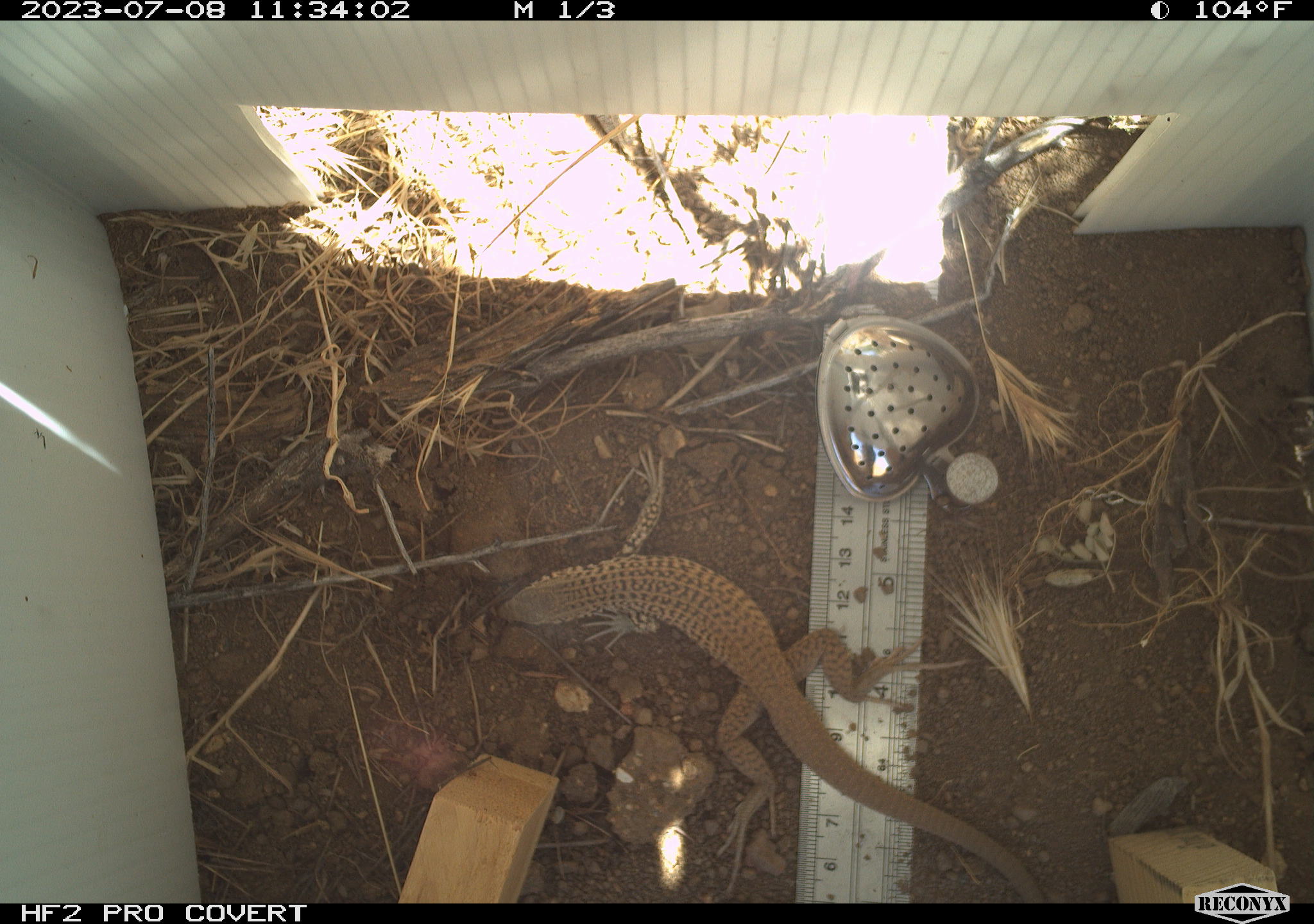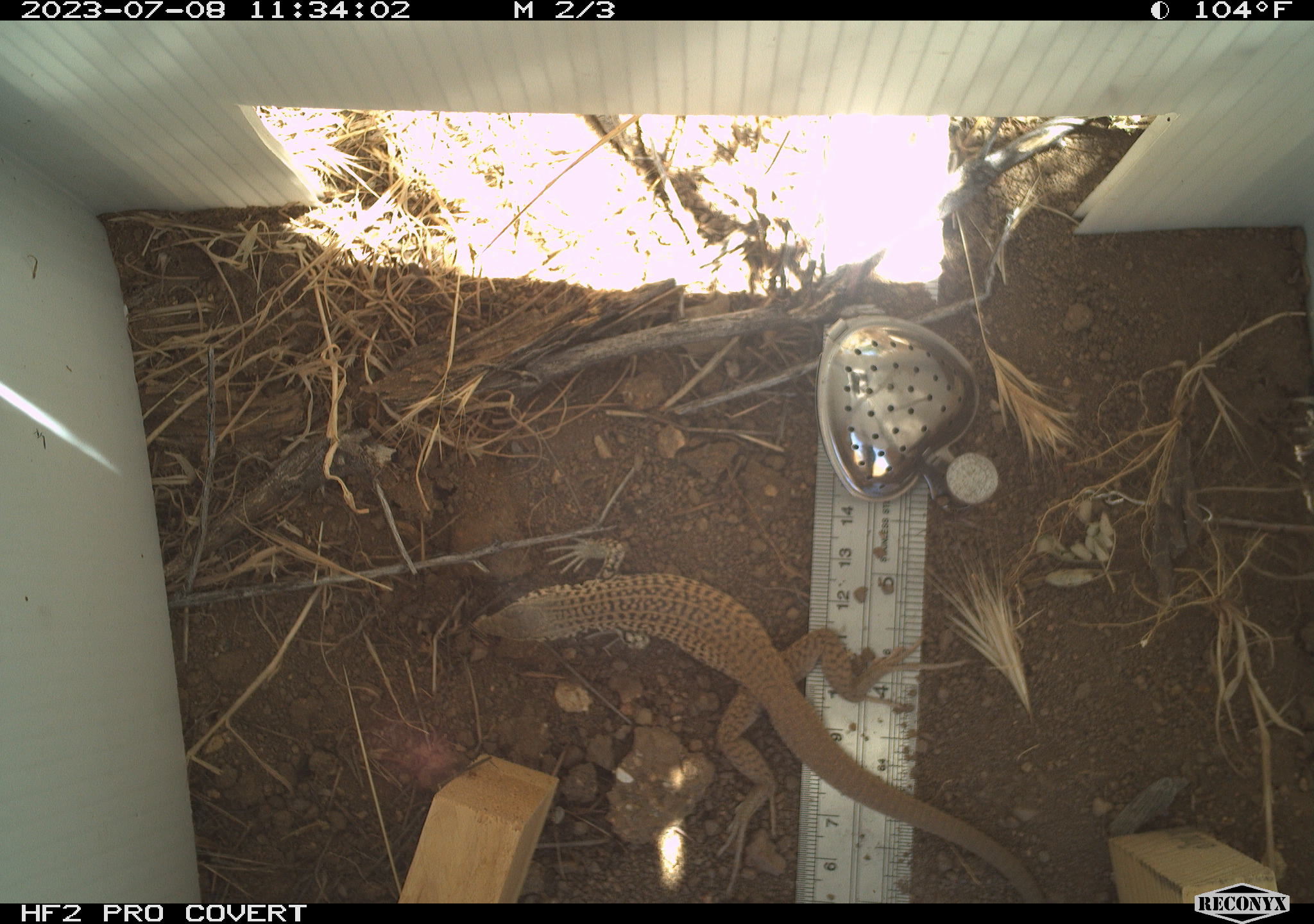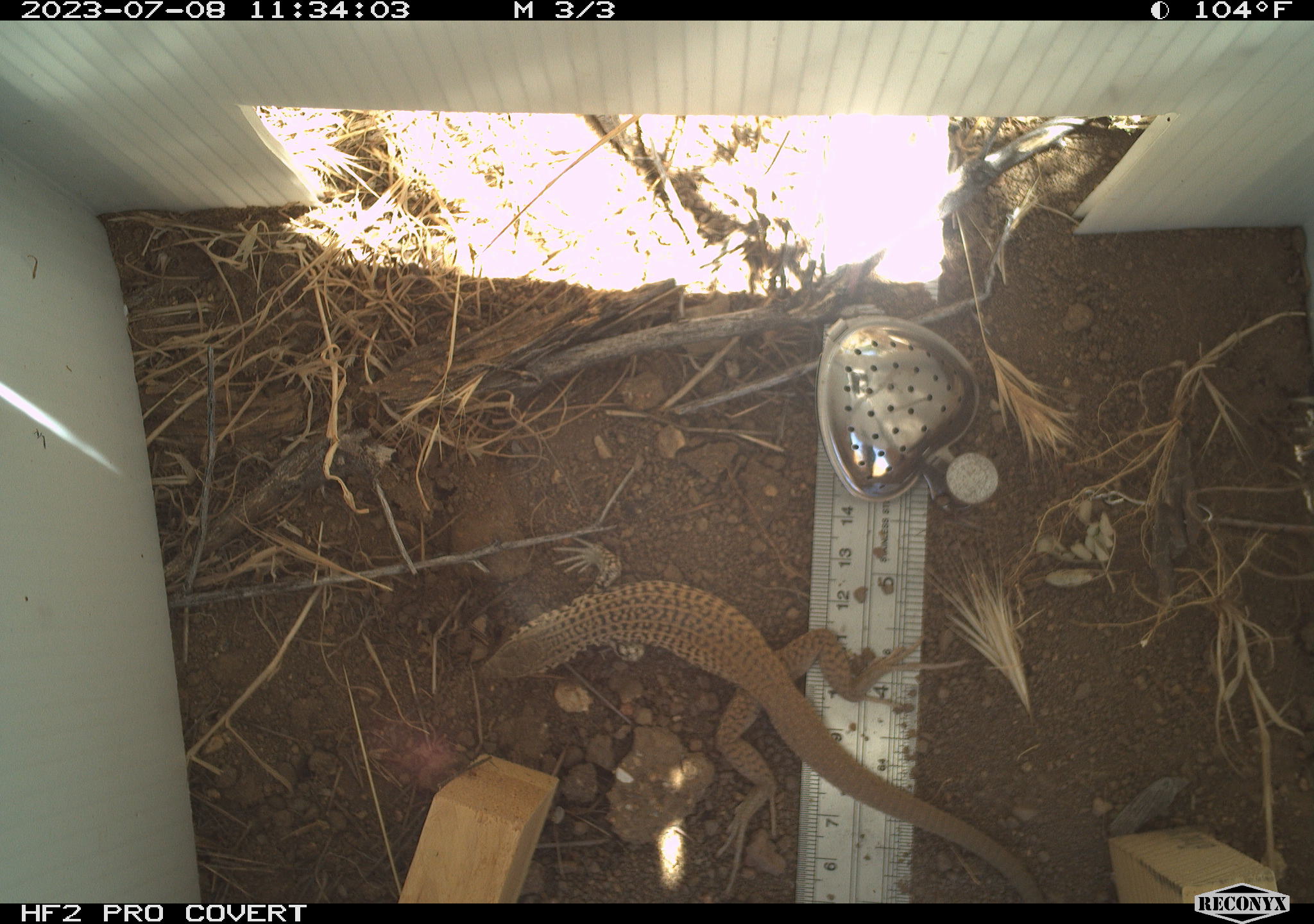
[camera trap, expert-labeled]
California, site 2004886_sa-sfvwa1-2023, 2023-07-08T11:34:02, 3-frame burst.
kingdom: Animalia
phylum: Chordata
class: Reptilia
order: Squamata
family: Teiidae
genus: Aspidoscelis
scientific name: Aspidoscelis tigris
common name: western whiptail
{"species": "western whiptail (Aspidoscelis tigris)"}